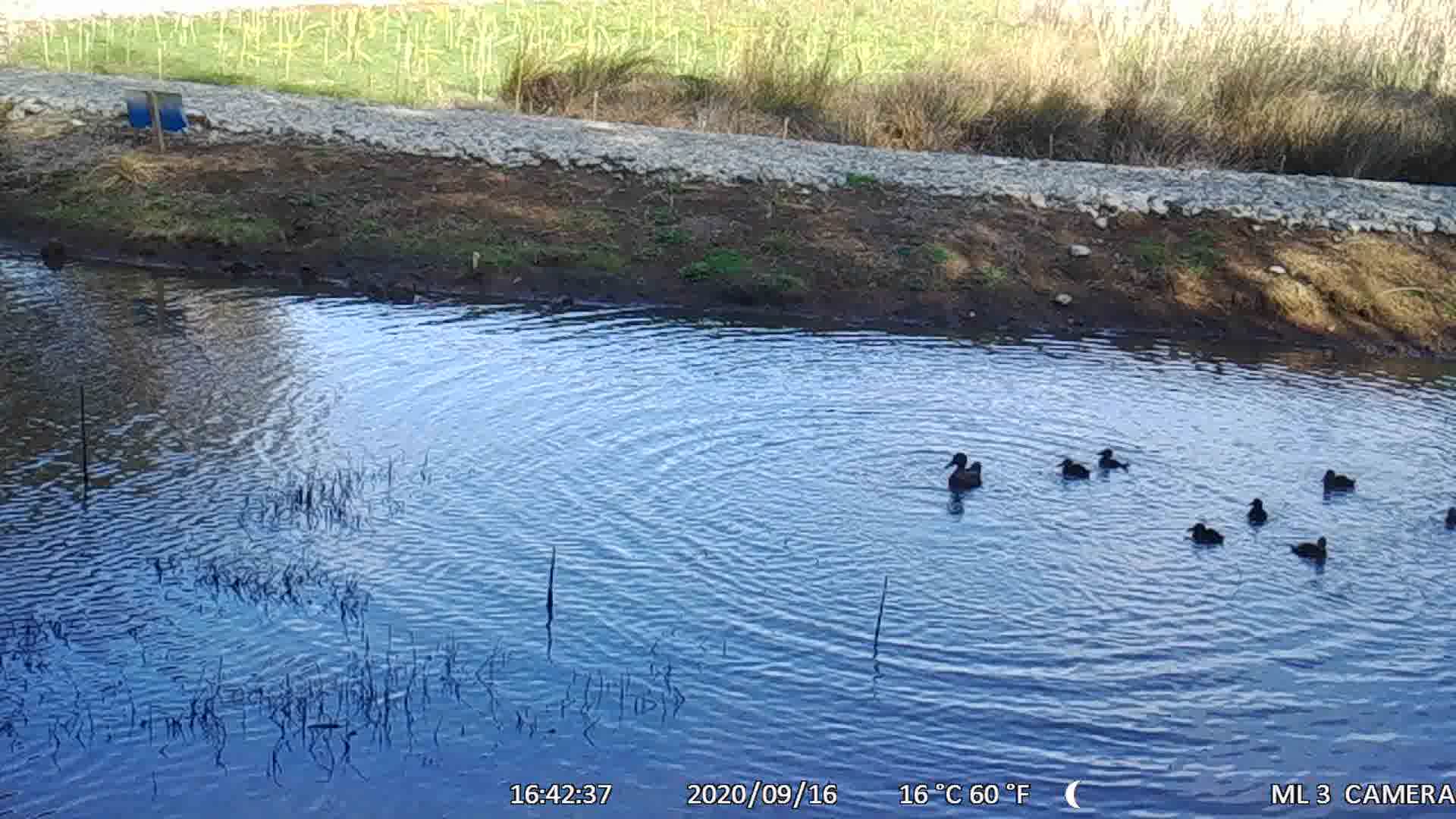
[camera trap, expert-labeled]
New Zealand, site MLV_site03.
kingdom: Animalia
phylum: Chordata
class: Aves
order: Anseriformes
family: Anatidae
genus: Anas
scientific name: Anas chlorotis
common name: brown teal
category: pateke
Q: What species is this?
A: Pateke (brown teal) (Anas chlorotis).